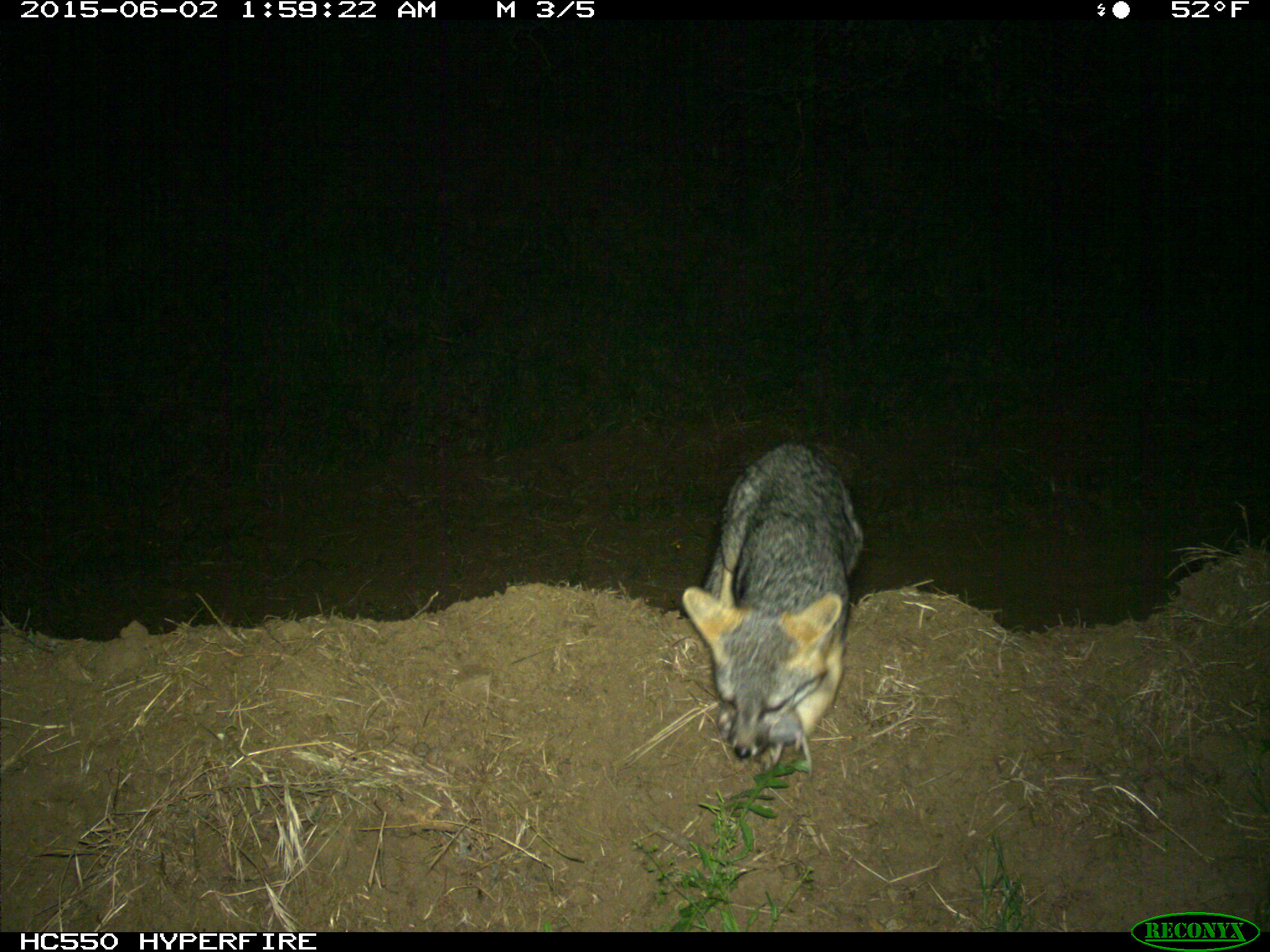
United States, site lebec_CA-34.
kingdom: Animalia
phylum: Chordata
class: Mammalia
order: Carnivora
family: Canidae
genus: Urocyon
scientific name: Urocyon cinereoargenteus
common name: gray fox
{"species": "Urocyon cinereoargenteus (gray fox)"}